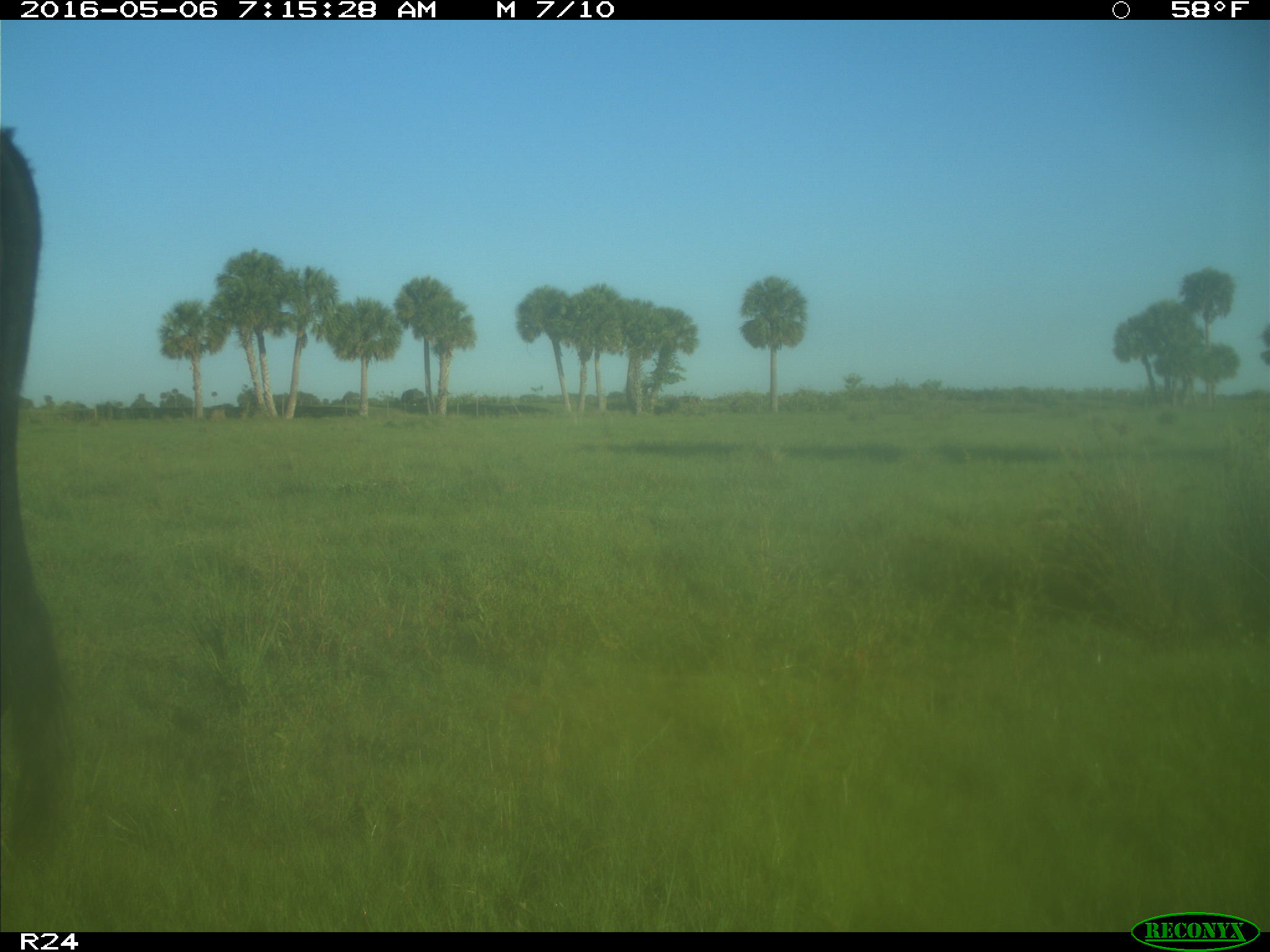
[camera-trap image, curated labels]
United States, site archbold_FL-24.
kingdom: Animalia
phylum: Chordata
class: Mammalia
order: Artiodactyla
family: Bovidae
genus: Bos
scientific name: Bos taurus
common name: domestic cow